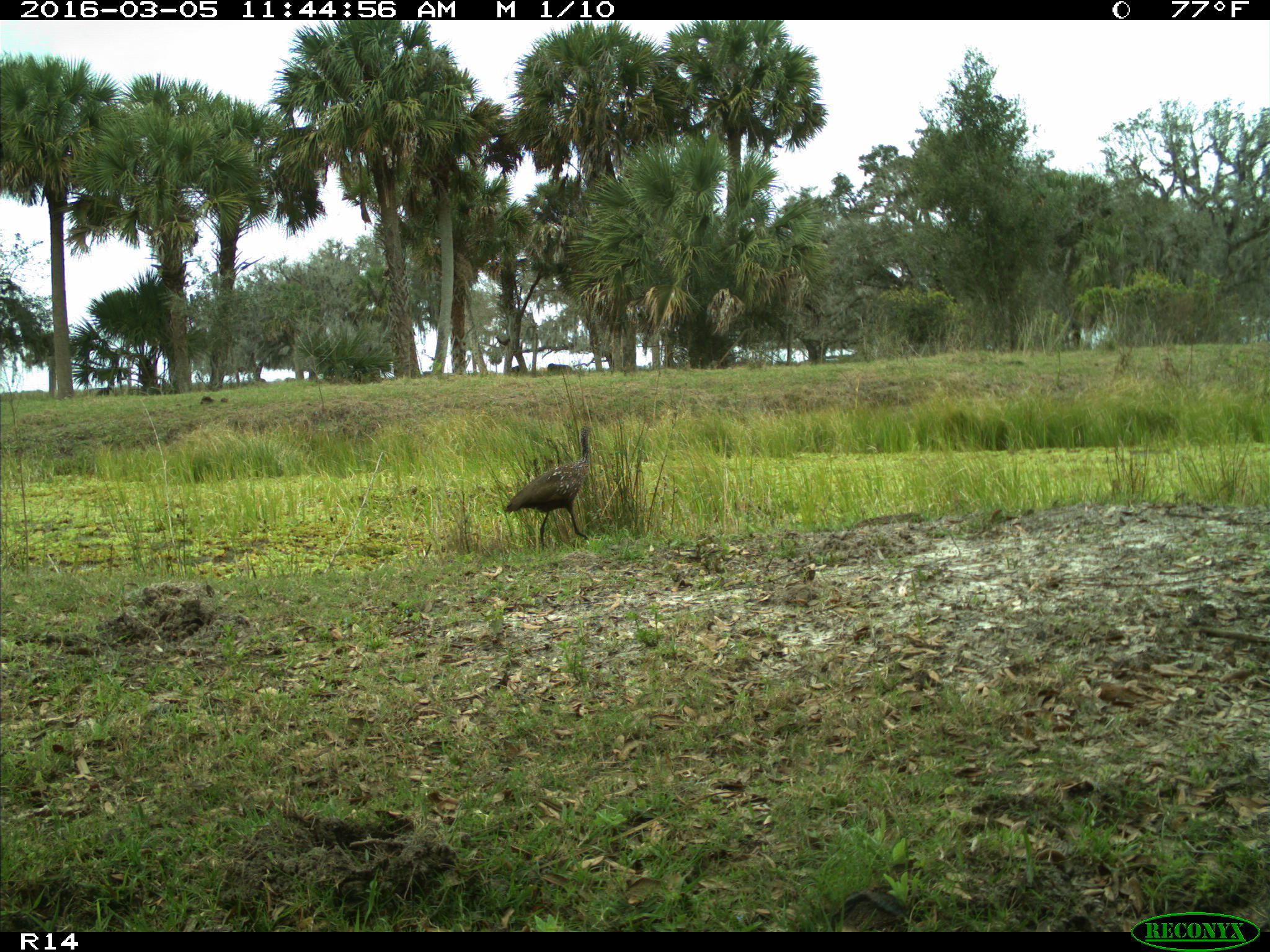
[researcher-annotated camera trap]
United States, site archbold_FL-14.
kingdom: Animalia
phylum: Chordata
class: Aves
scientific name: Aves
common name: birds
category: unidentified bird